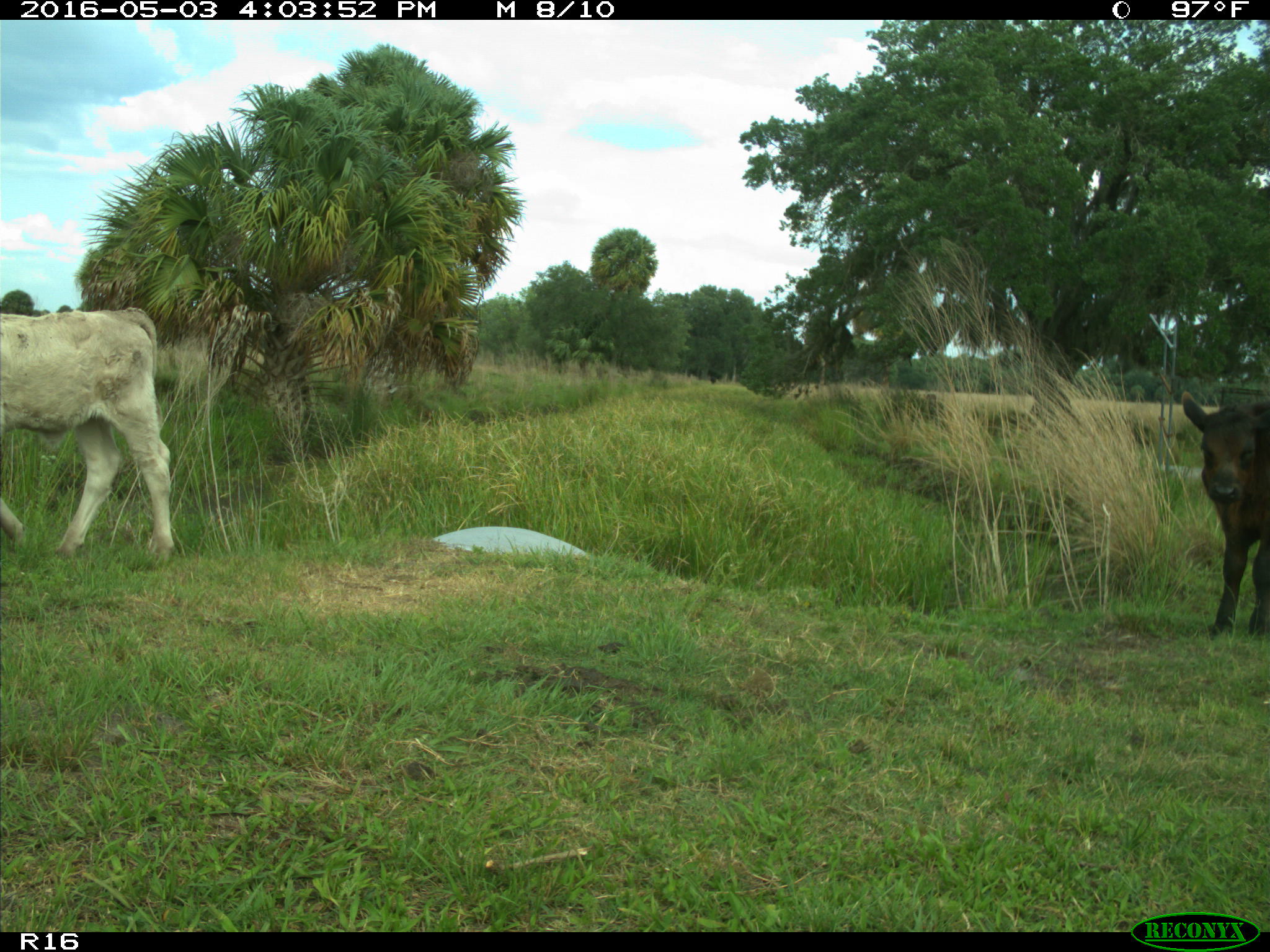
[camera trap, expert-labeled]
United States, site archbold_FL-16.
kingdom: Animalia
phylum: Chordata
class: Mammalia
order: Artiodactyla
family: Bovidae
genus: Bos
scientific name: Bos taurus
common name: domestic cow